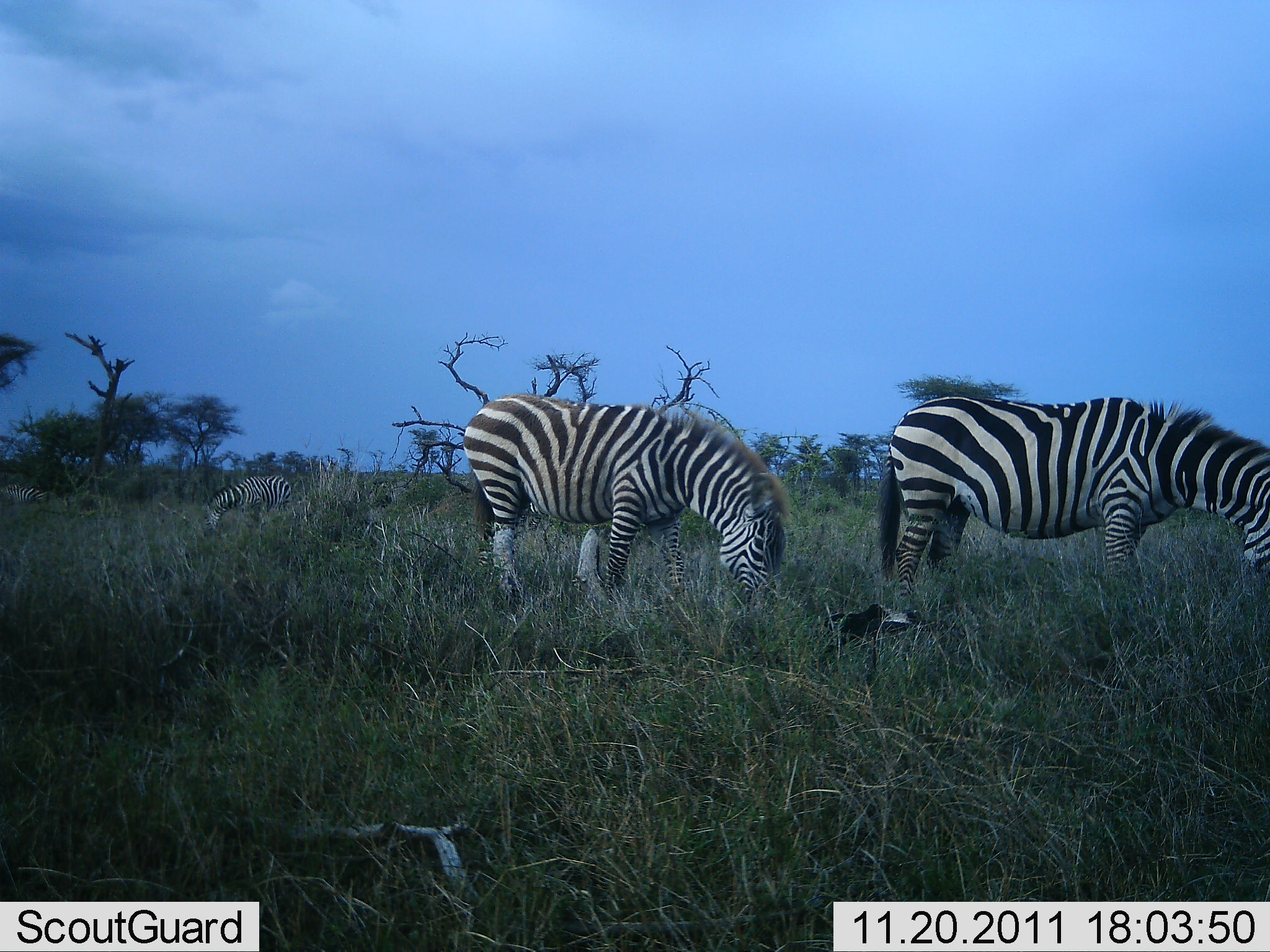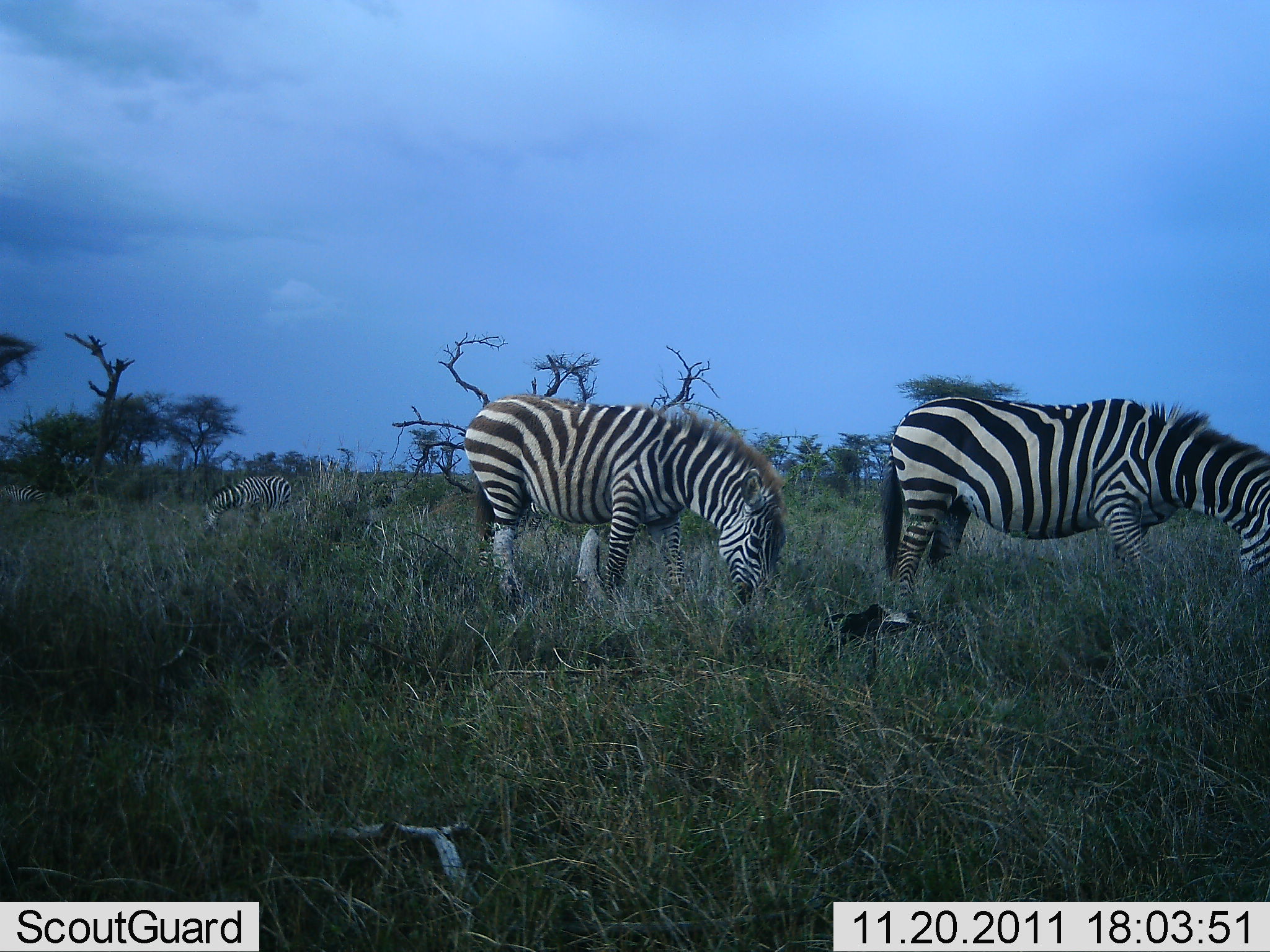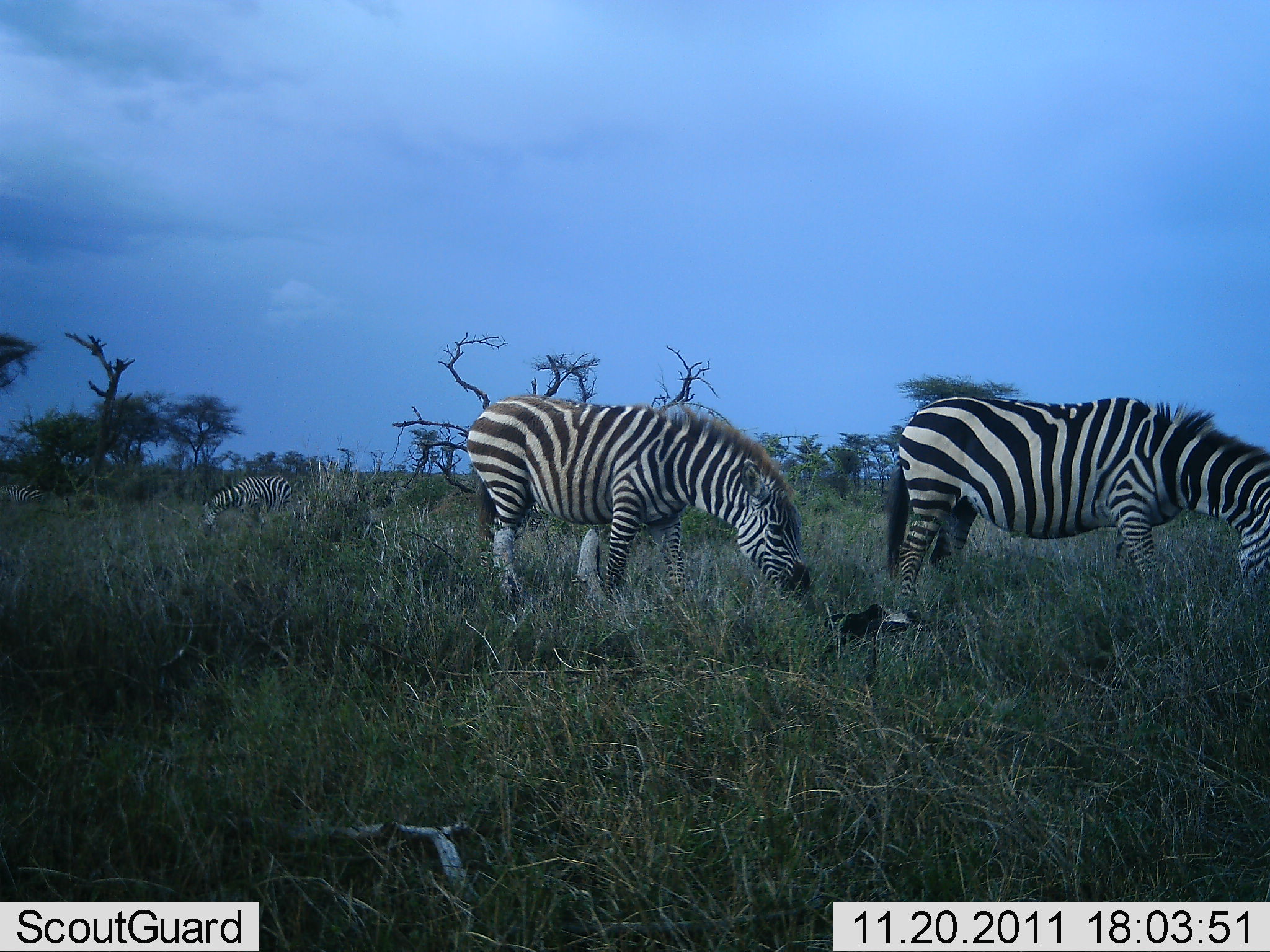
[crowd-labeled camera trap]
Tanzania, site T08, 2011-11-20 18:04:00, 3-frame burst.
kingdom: Animalia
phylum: Chordata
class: Mammalia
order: Perissodactyla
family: Equidae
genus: Equus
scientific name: Equus quagga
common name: plains zebra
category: zebra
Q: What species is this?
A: Zebra (plains zebra) (Equus quagga).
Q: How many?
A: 3.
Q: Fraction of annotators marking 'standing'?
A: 18%.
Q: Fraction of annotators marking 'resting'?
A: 0%.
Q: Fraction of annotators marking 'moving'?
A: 0%.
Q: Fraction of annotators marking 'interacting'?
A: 0%.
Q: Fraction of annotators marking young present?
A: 0%.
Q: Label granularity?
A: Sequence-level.